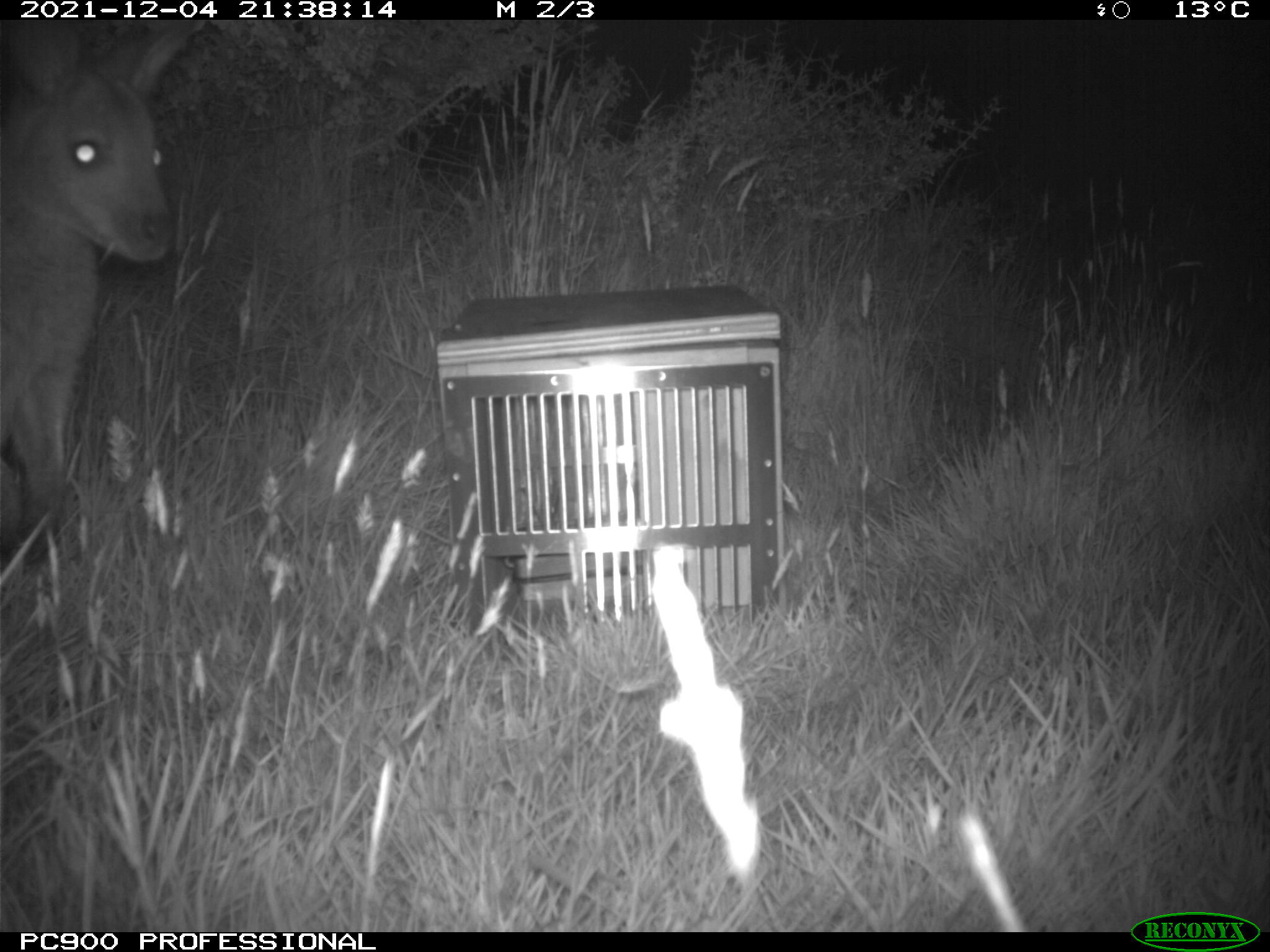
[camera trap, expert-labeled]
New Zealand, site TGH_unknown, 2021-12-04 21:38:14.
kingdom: Animalia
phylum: Chordata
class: Mammalia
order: Diprotodontia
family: Macropodidae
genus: Notamacropus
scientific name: Notamacropus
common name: wallaby